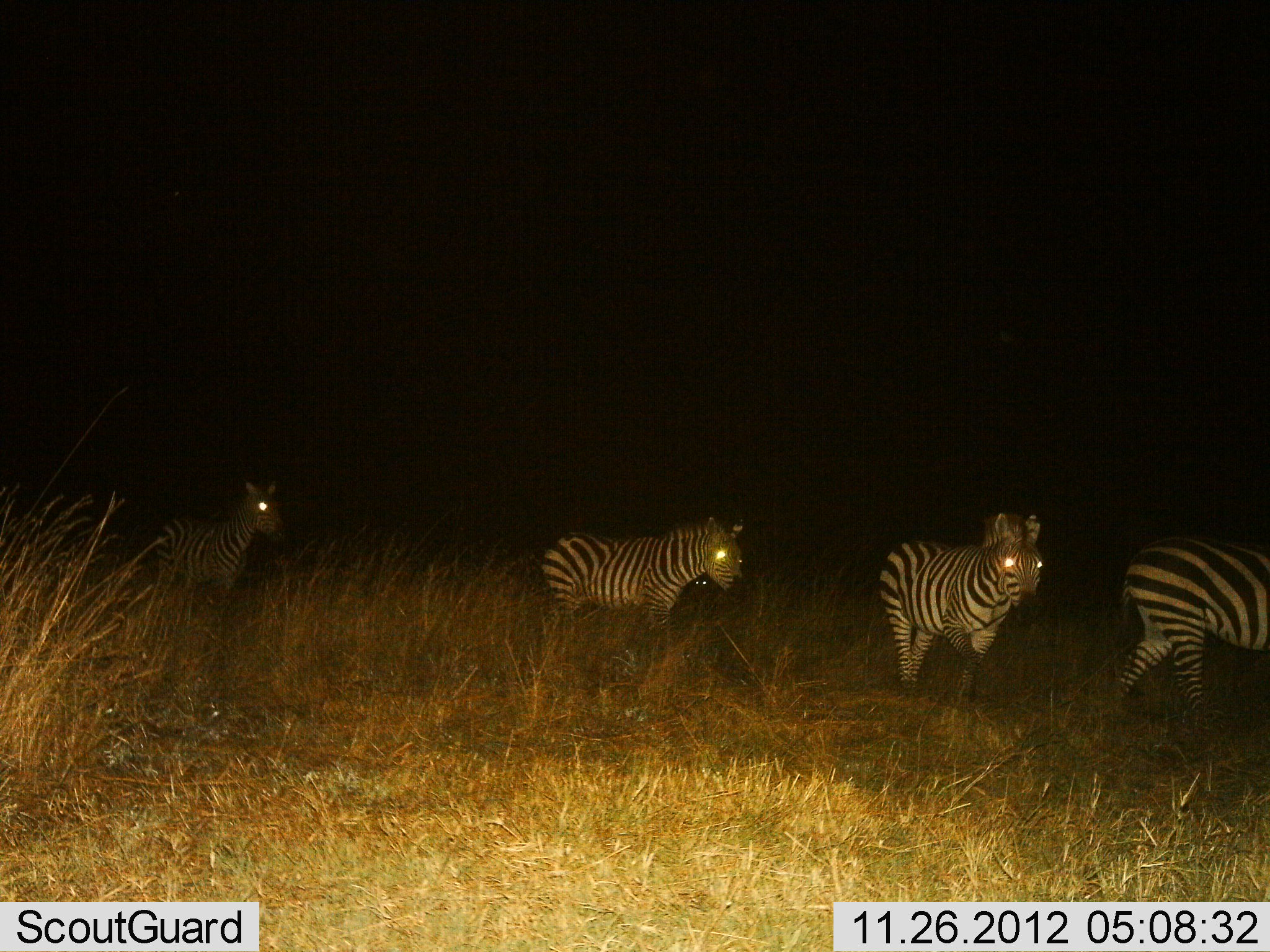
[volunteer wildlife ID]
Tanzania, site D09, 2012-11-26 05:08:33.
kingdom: Animalia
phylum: Chordata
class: Mammalia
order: Perissodactyla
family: Equidae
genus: Equus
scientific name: Equus quagga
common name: plains zebra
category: zebra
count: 4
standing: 50%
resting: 0%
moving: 70%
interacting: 0%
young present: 0%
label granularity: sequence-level